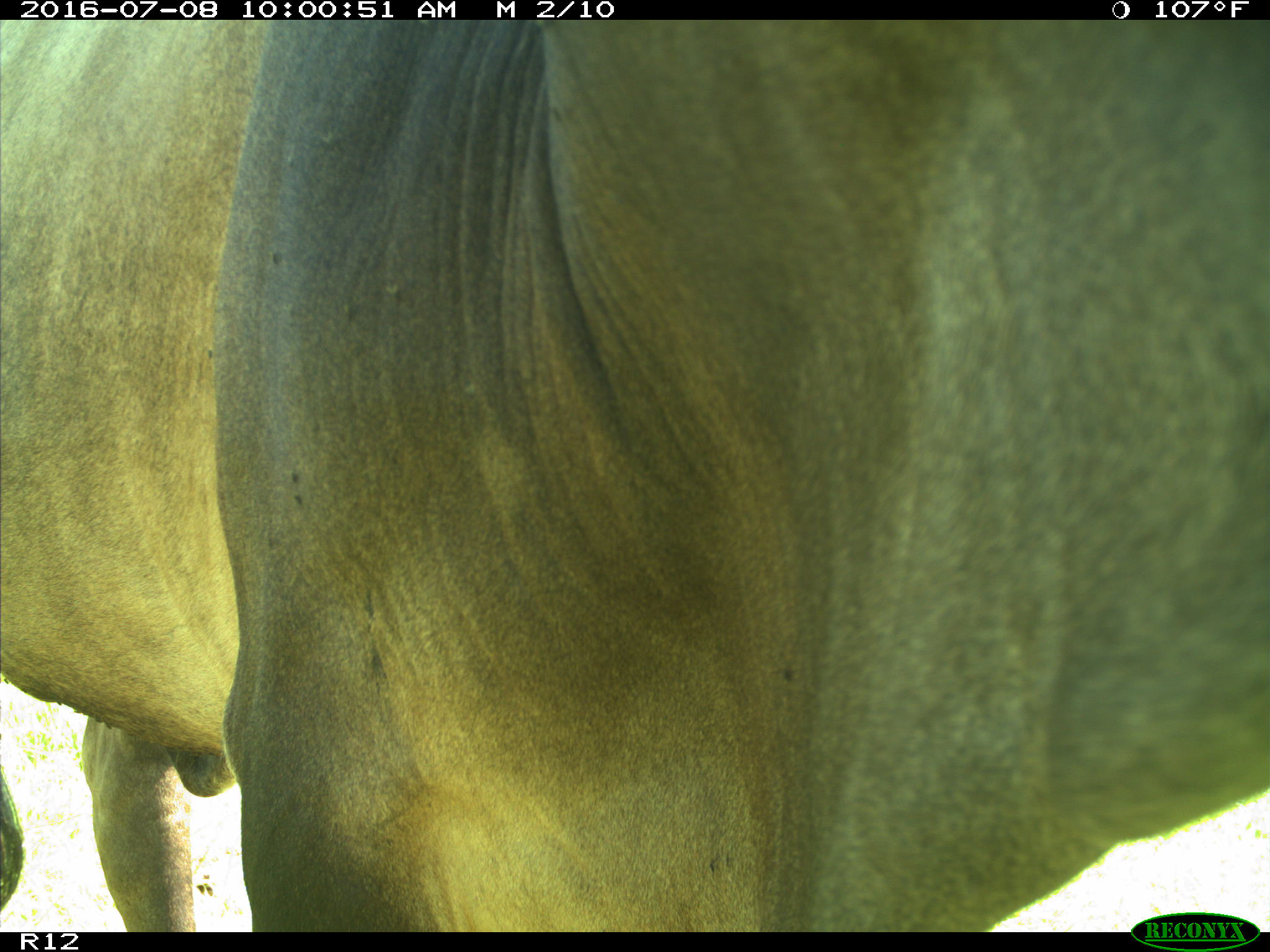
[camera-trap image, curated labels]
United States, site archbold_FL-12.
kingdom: Animalia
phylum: Chordata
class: Mammalia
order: Artiodactyla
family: Bovidae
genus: Bos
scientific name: Bos taurus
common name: domestic cow